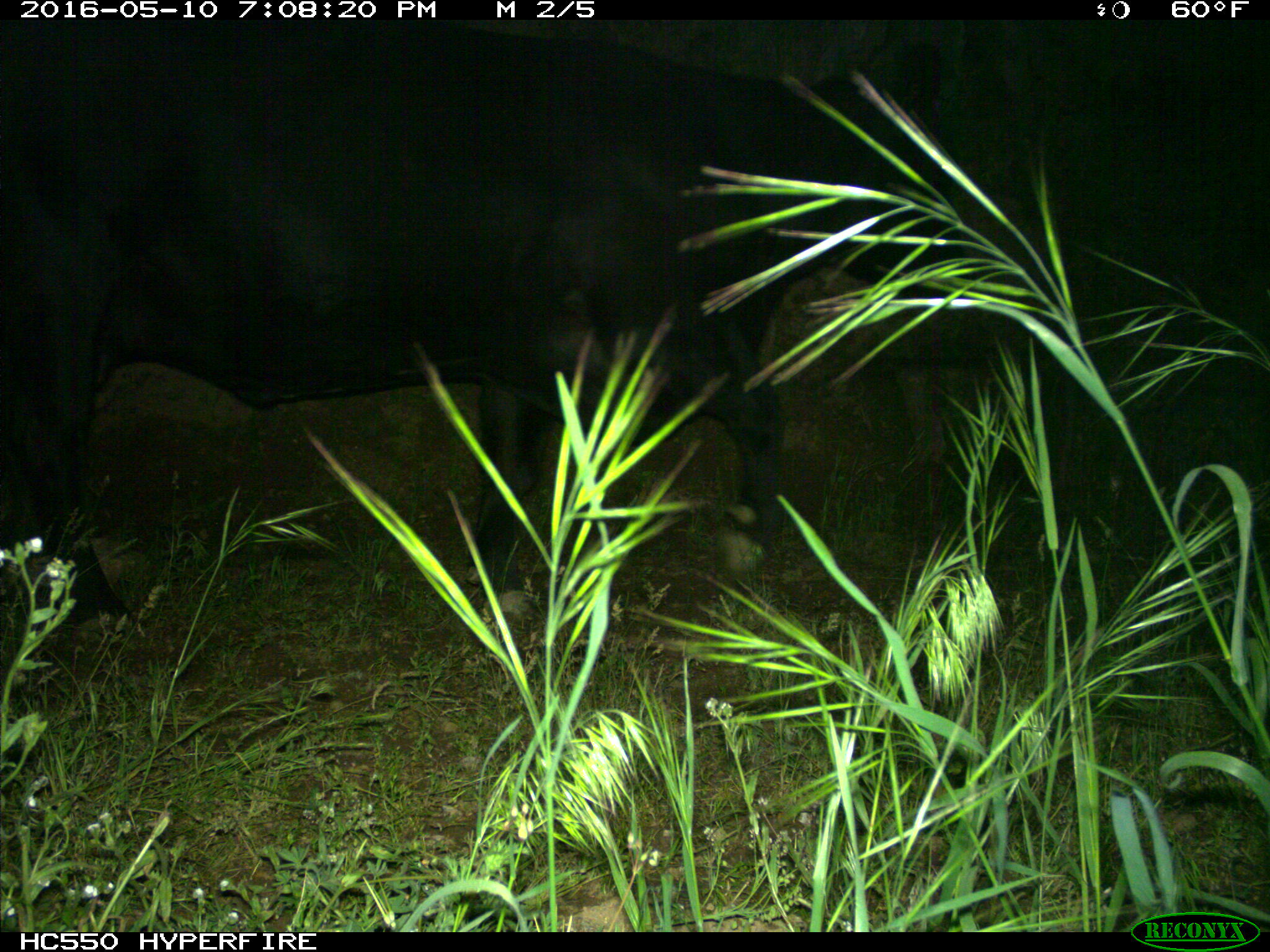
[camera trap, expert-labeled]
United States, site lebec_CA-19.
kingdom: Animalia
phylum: Chordata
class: Mammalia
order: Artiodactyla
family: Bovidae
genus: Bos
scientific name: Bos taurus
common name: domestic cow